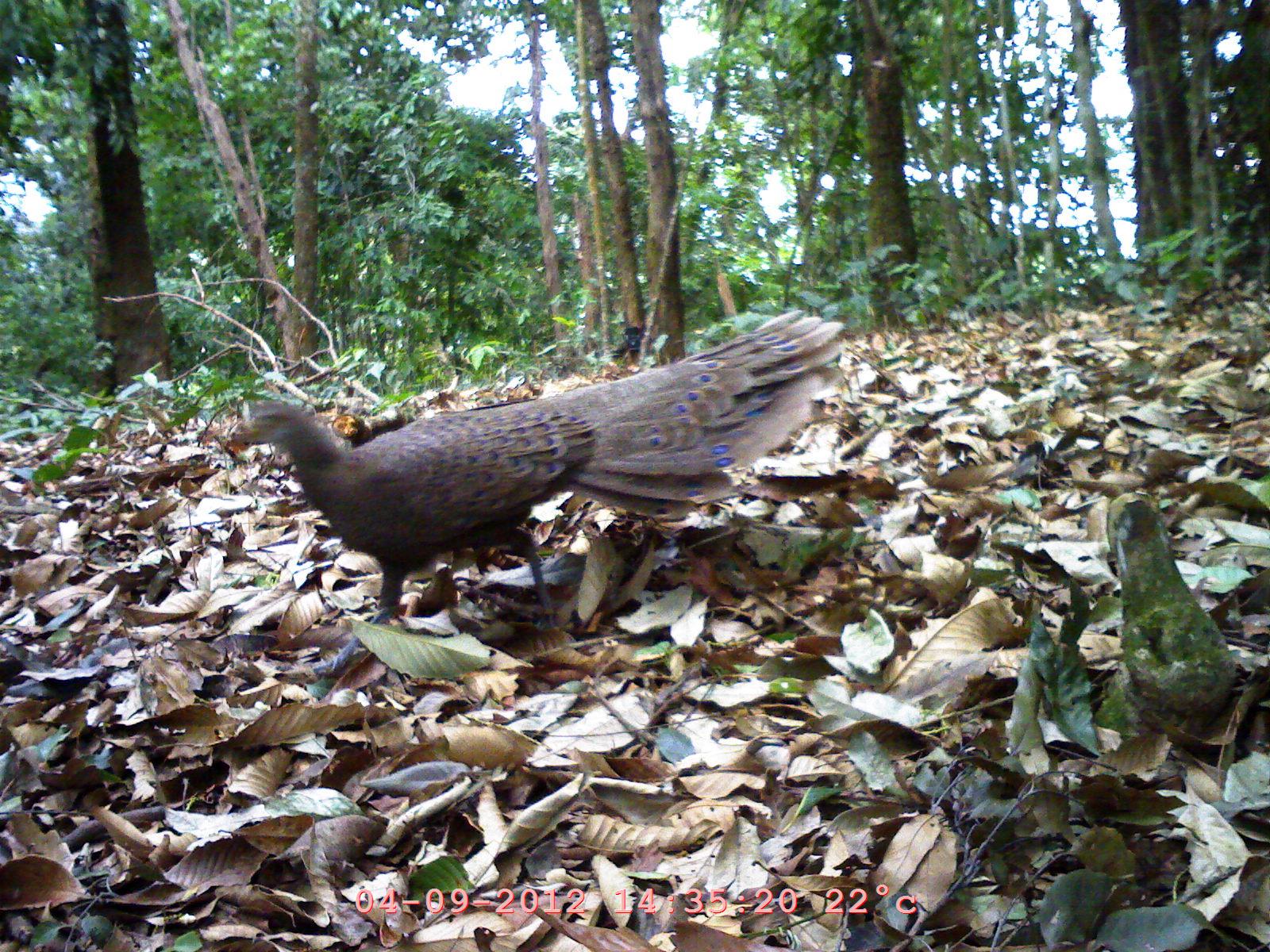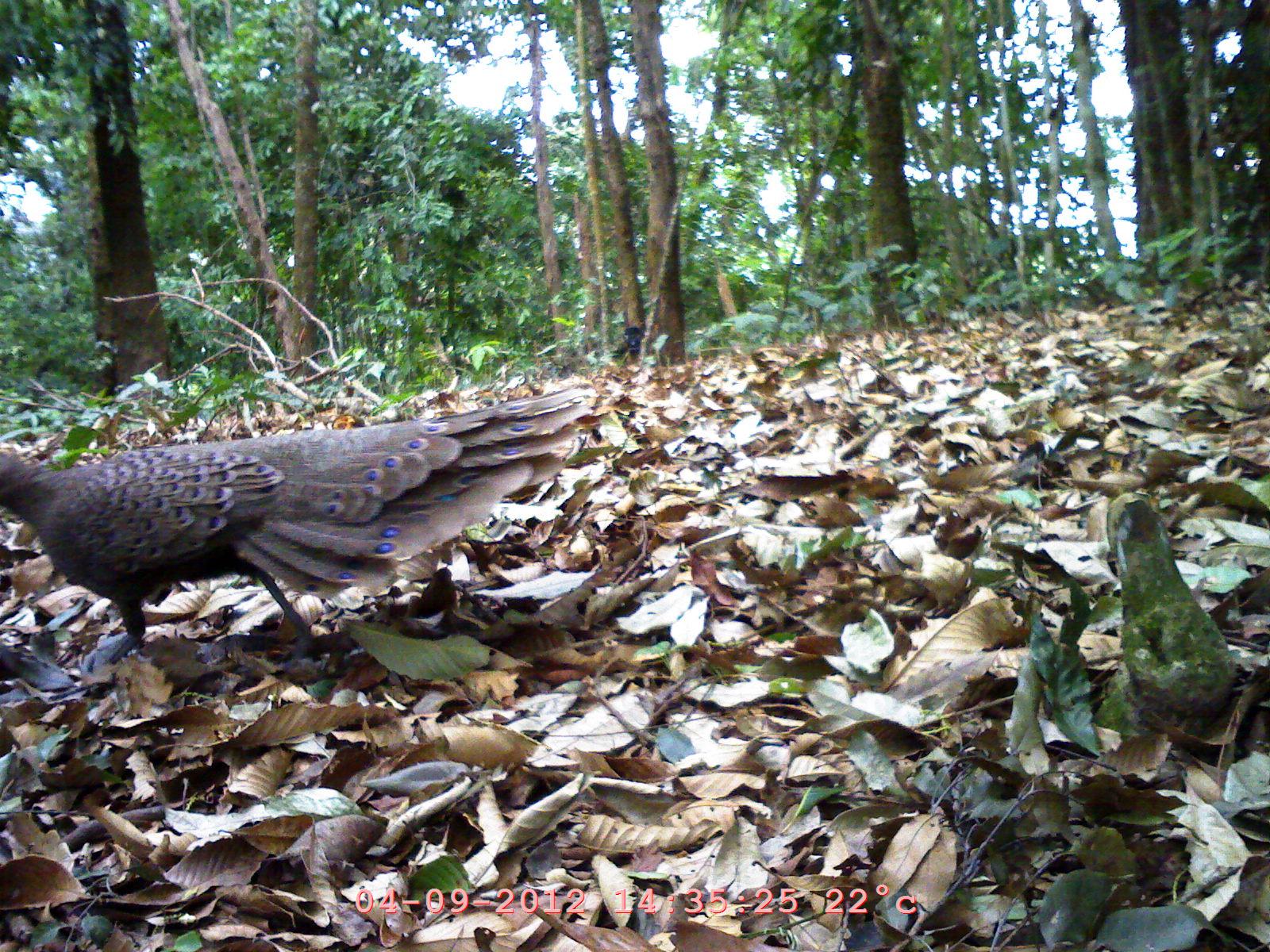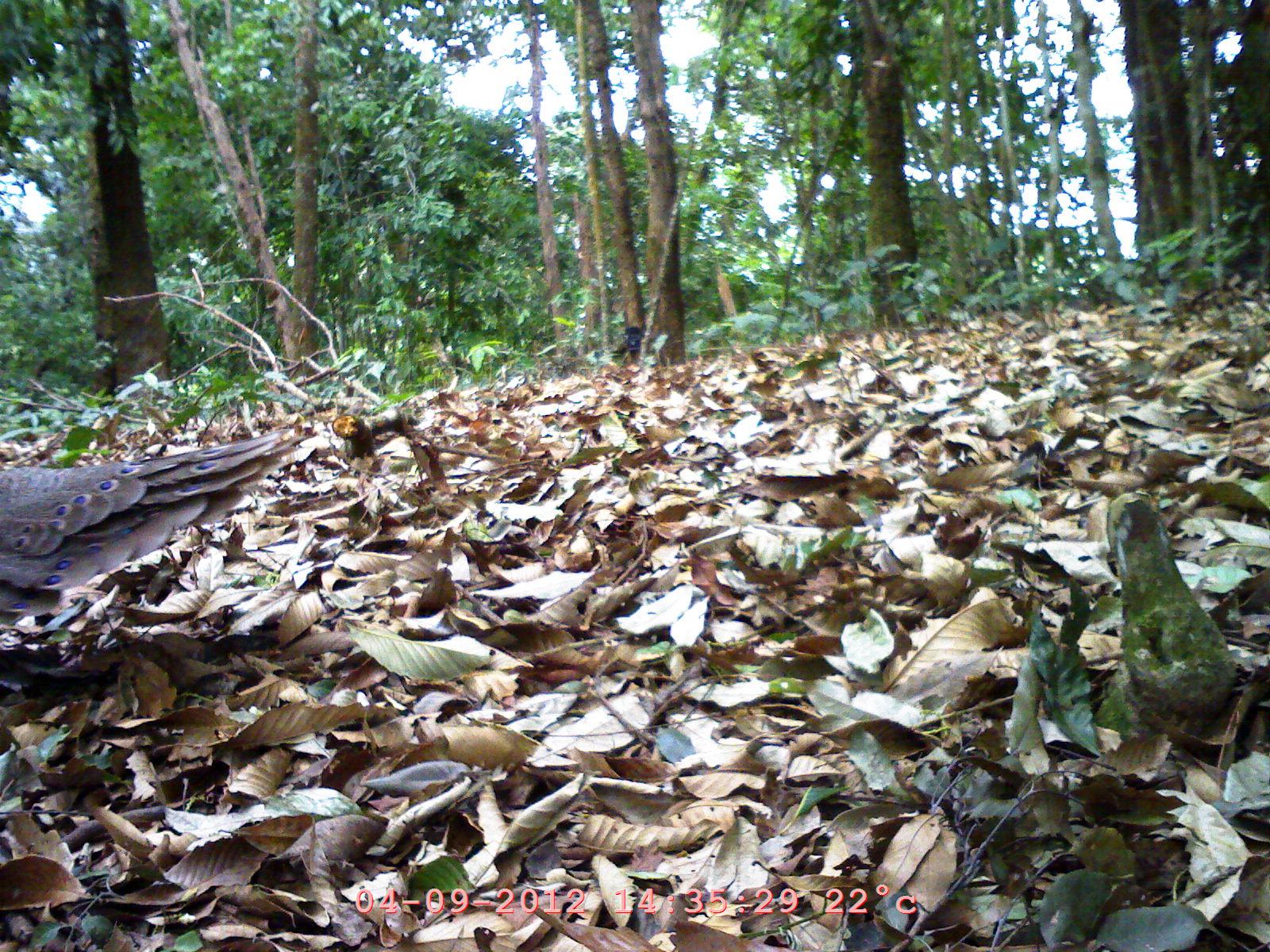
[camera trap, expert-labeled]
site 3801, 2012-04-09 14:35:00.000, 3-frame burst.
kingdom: Animalia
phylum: Chordata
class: Aves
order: Galliformes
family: Phasianidae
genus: Polyplectron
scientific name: Polyplectron bicalcaratum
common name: grey peacock-pheasant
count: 1